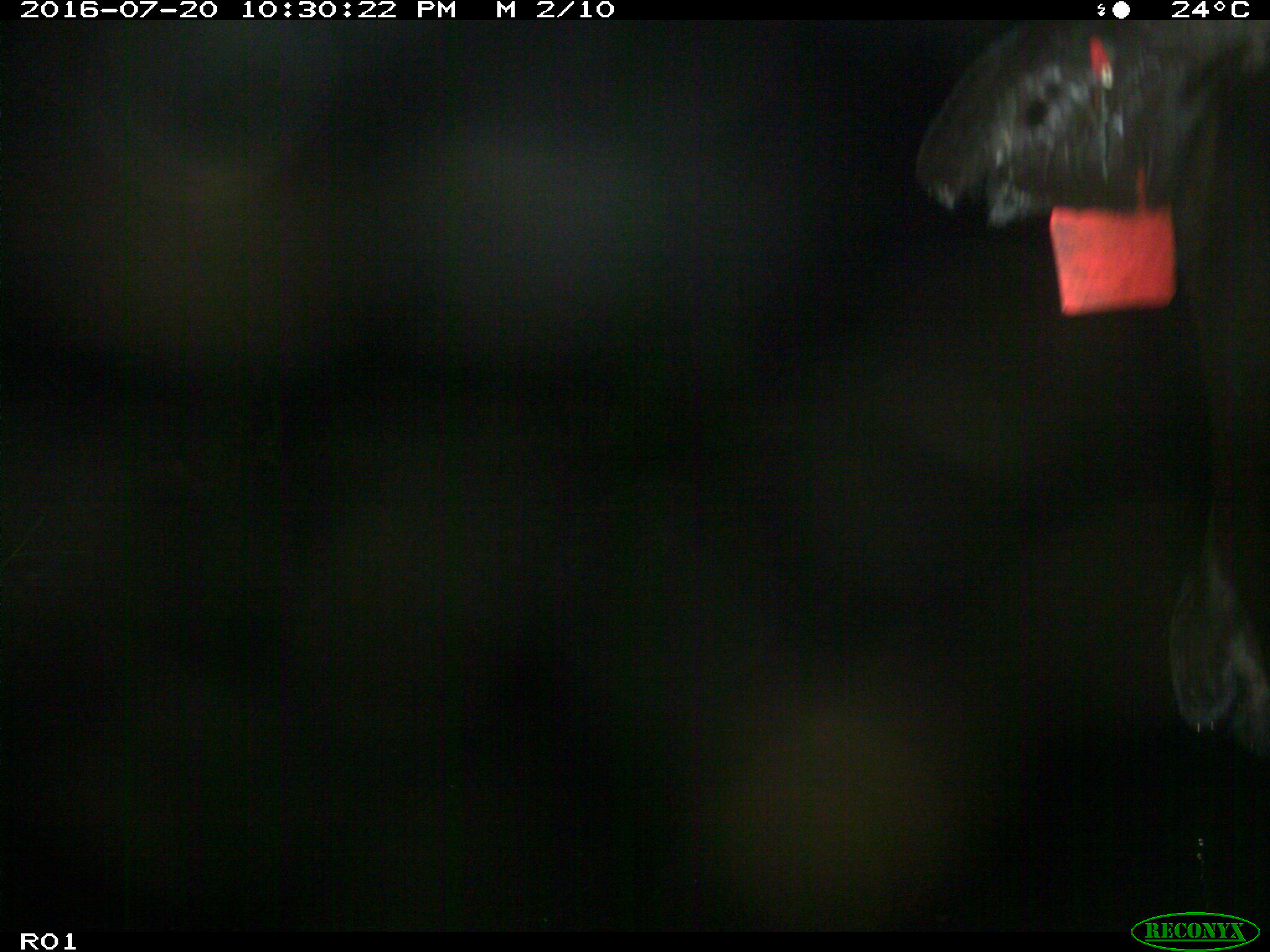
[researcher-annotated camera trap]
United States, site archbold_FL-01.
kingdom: Animalia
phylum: Chordata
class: Mammalia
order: Artiodactyla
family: Bovidae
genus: Bos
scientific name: Bos taurus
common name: domestic cow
Bos taurus (domestic cow).